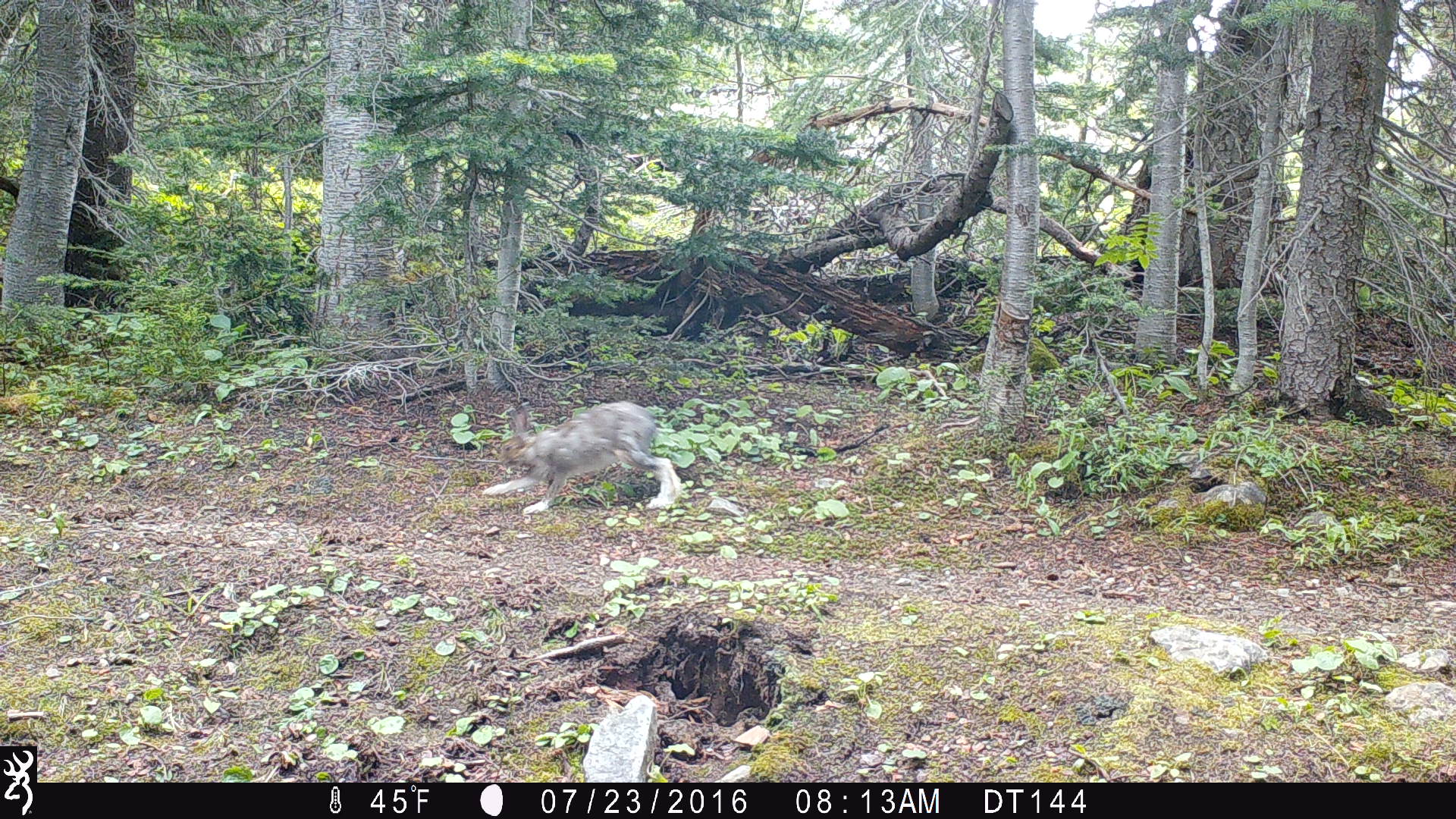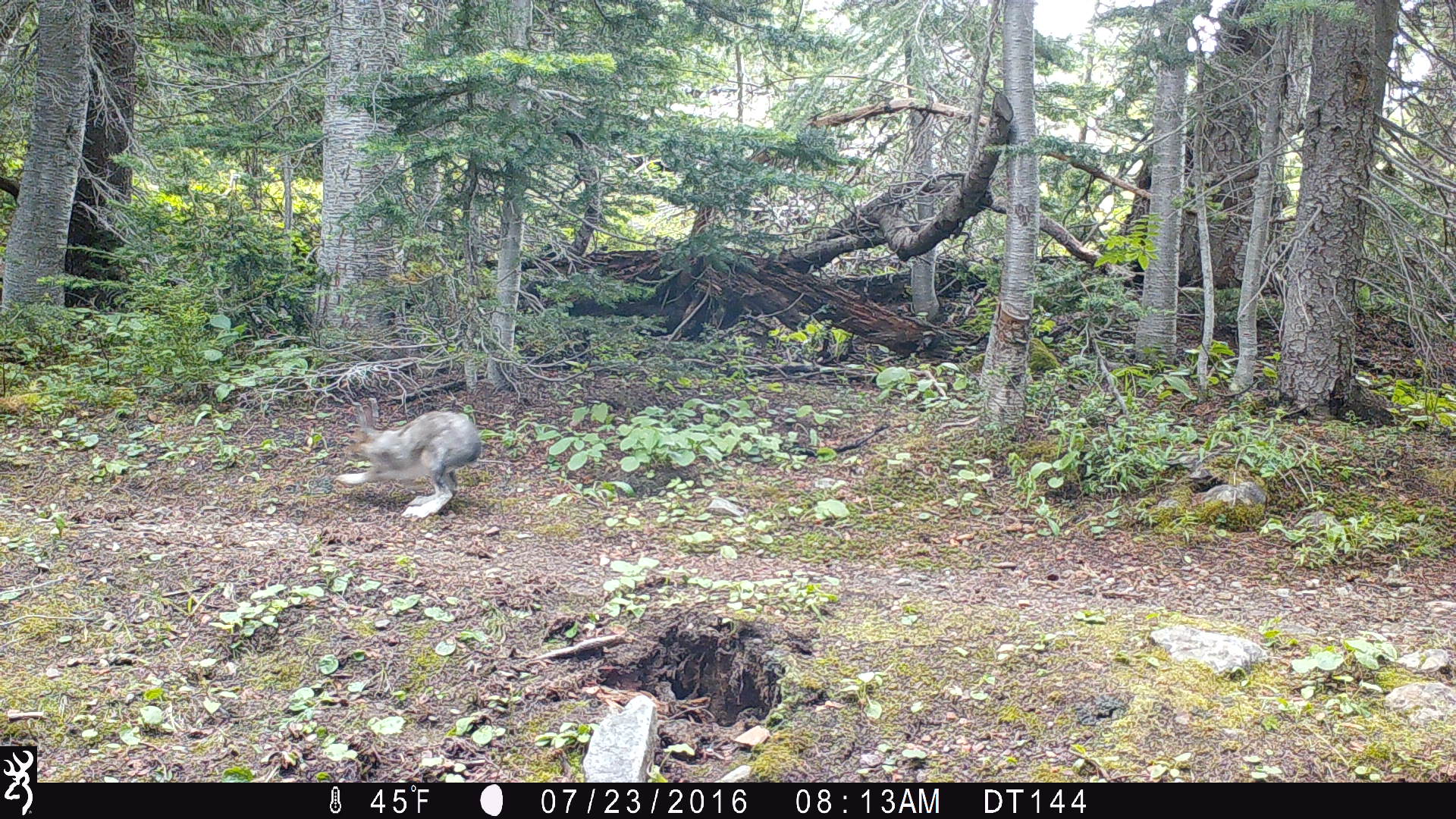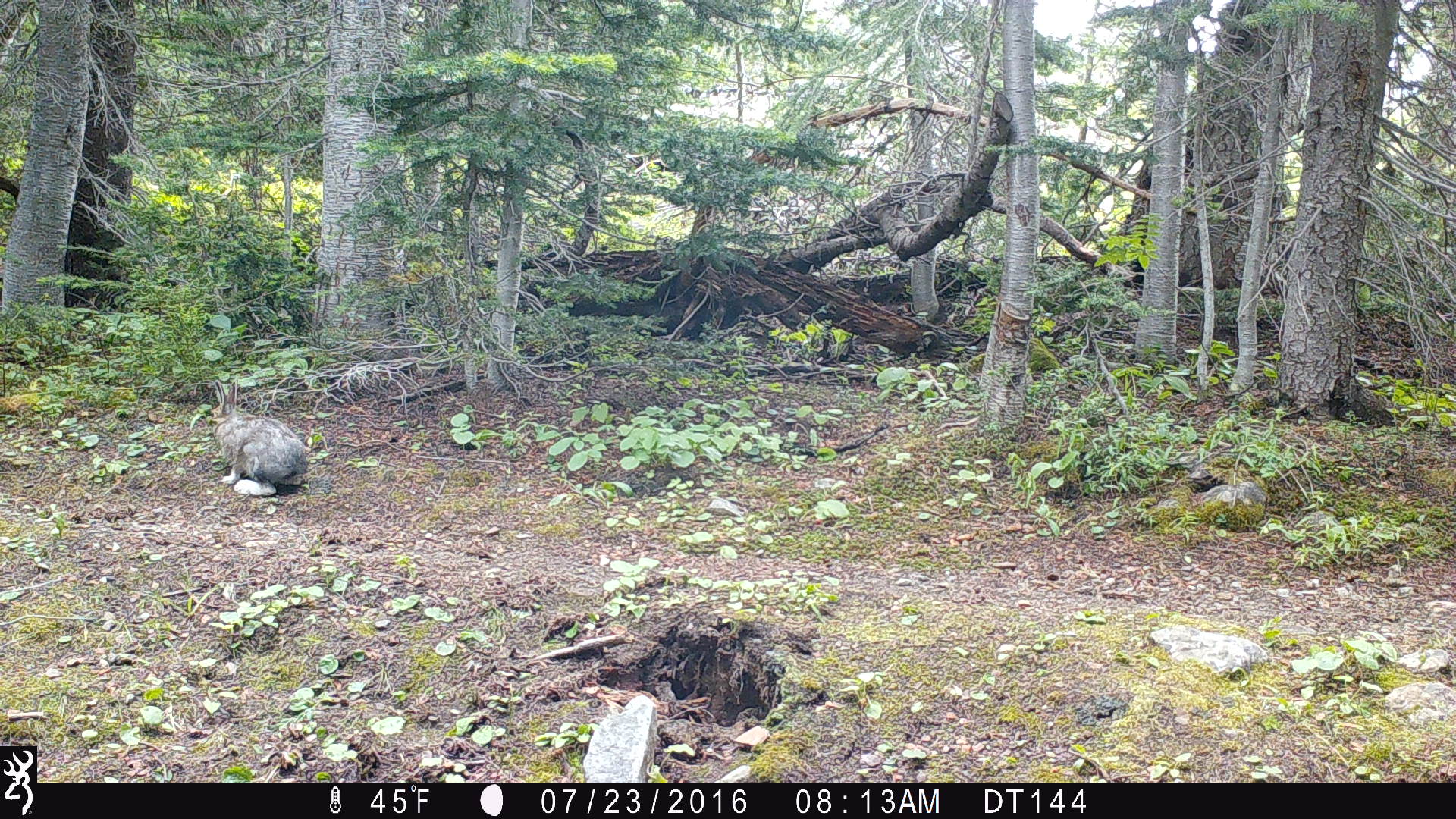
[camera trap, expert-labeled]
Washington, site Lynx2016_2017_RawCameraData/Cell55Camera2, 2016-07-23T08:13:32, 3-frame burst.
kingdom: Animalia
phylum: Chordata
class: Mammalia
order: Lagomorpha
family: Leporidae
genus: Lepus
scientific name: Lepus americanus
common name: snowshoe hare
Lepus americanus (snowshoe hare). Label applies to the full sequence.